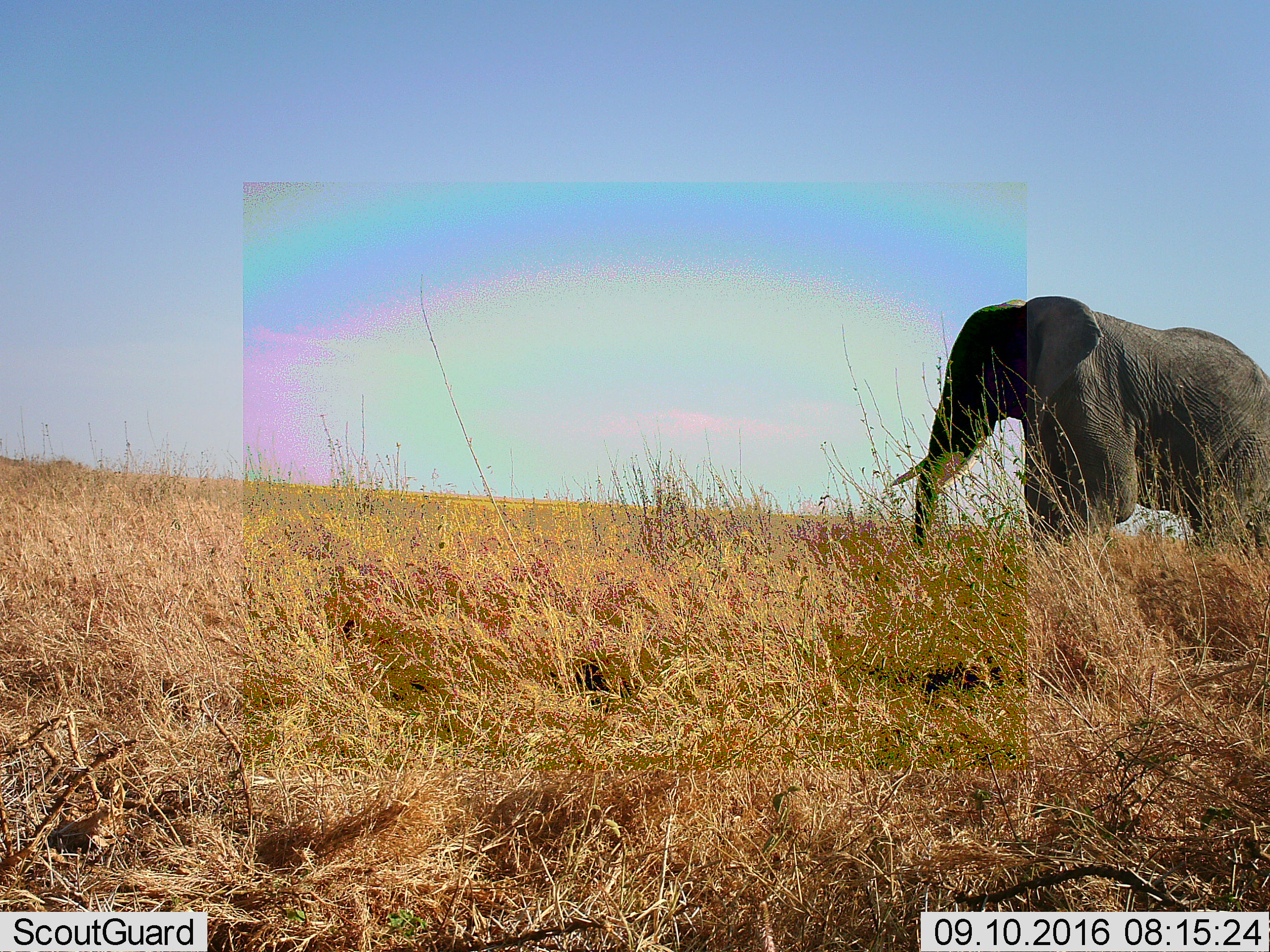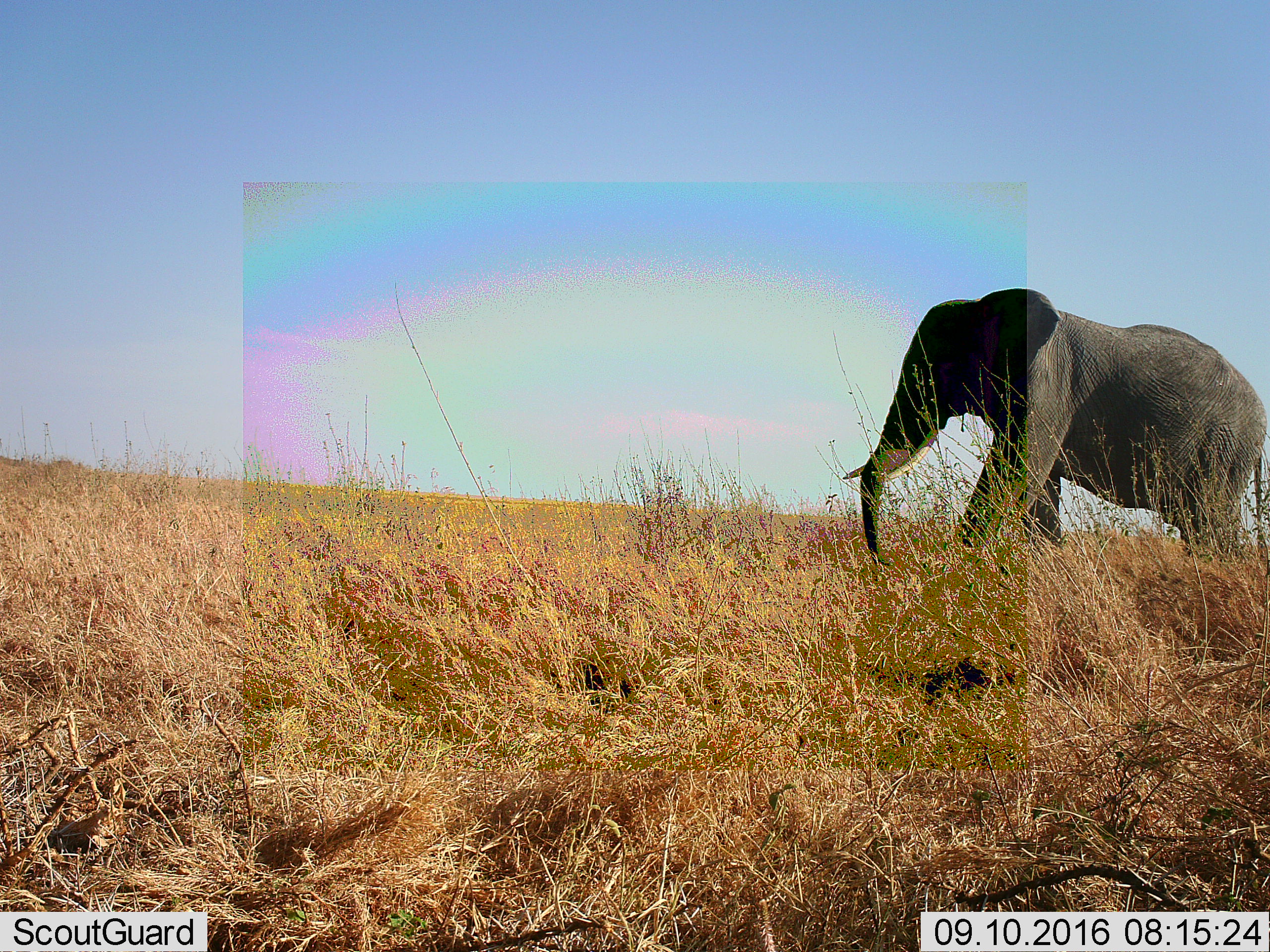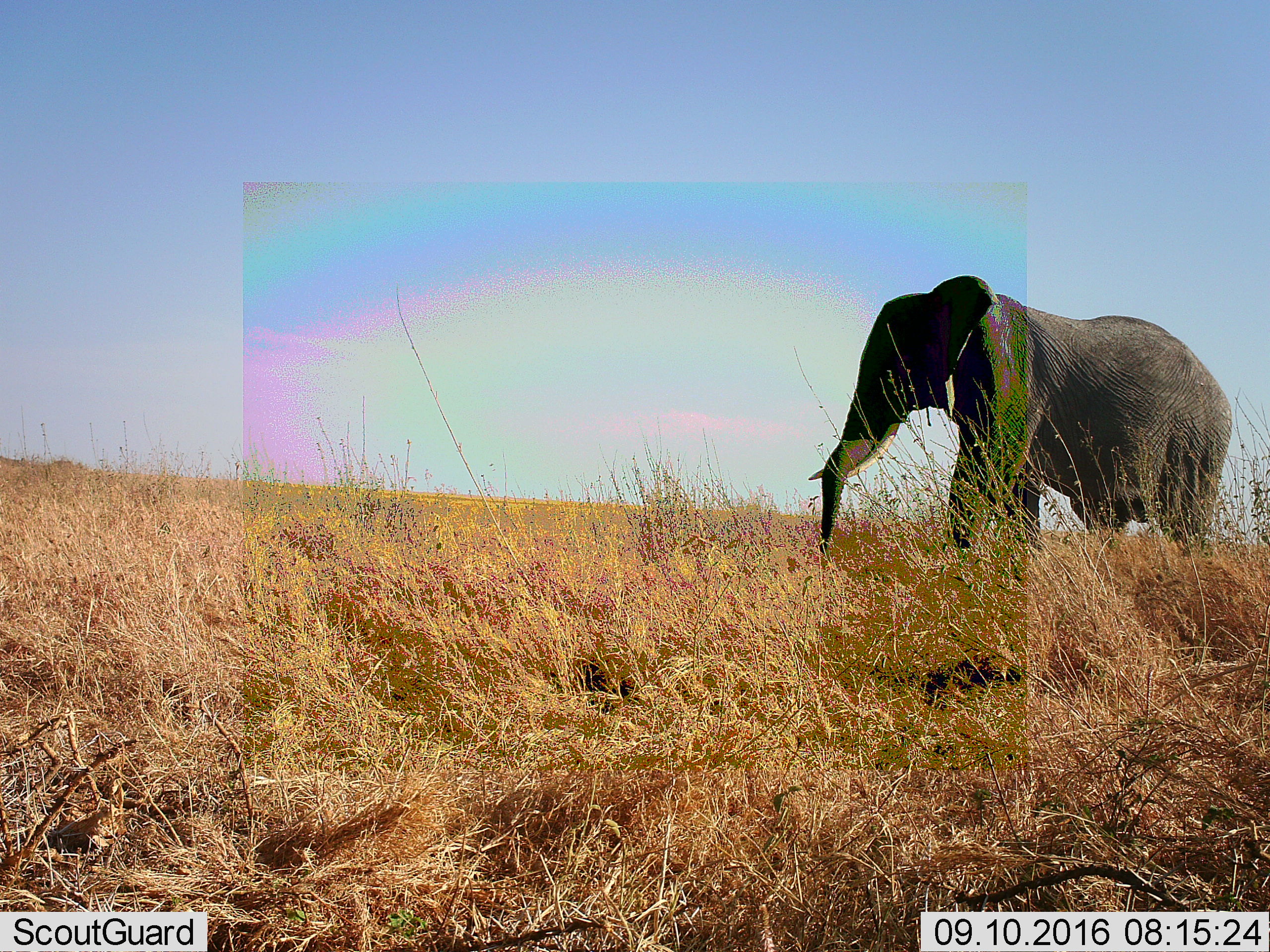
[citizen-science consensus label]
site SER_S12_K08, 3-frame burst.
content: unidentified animal